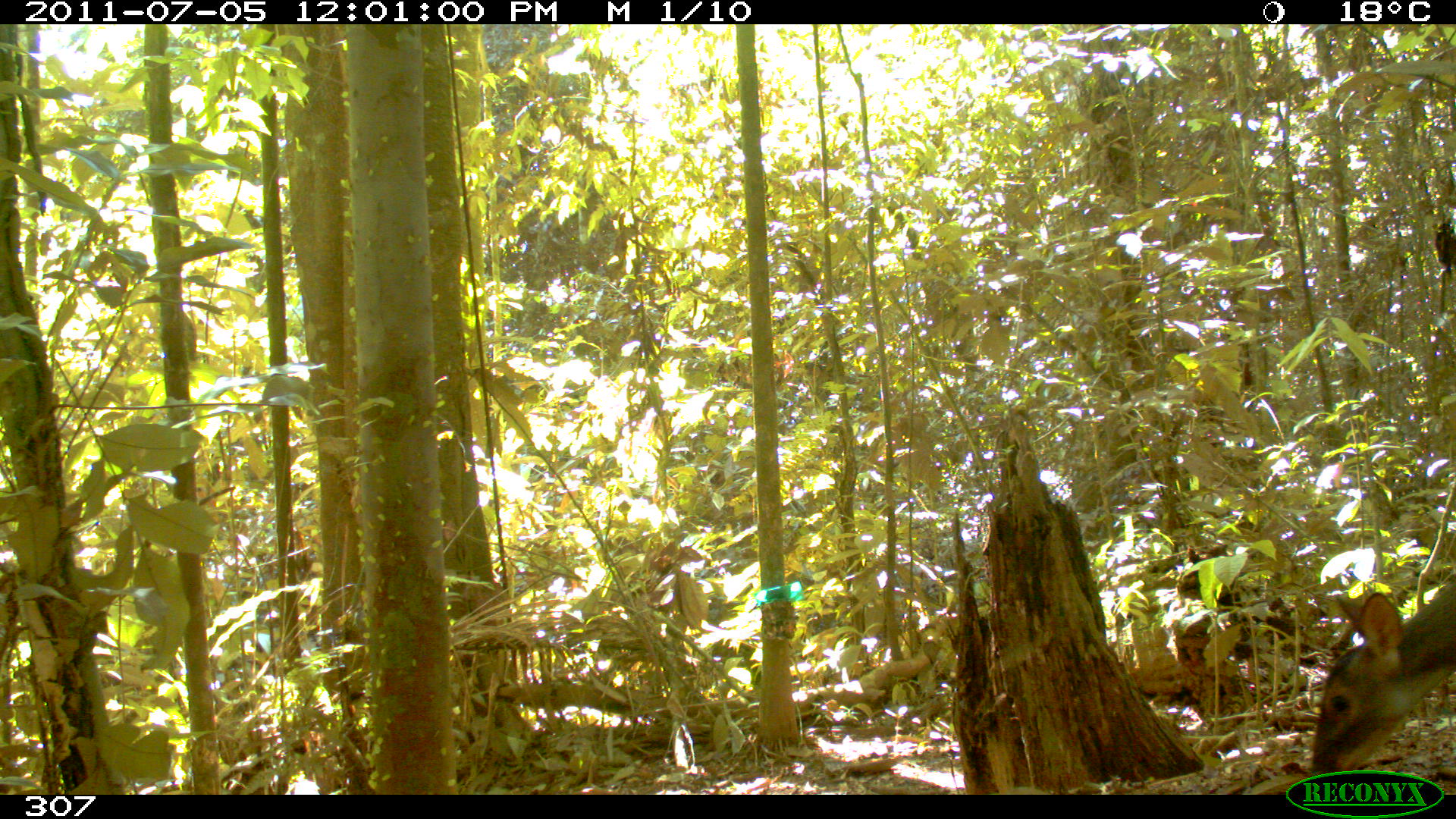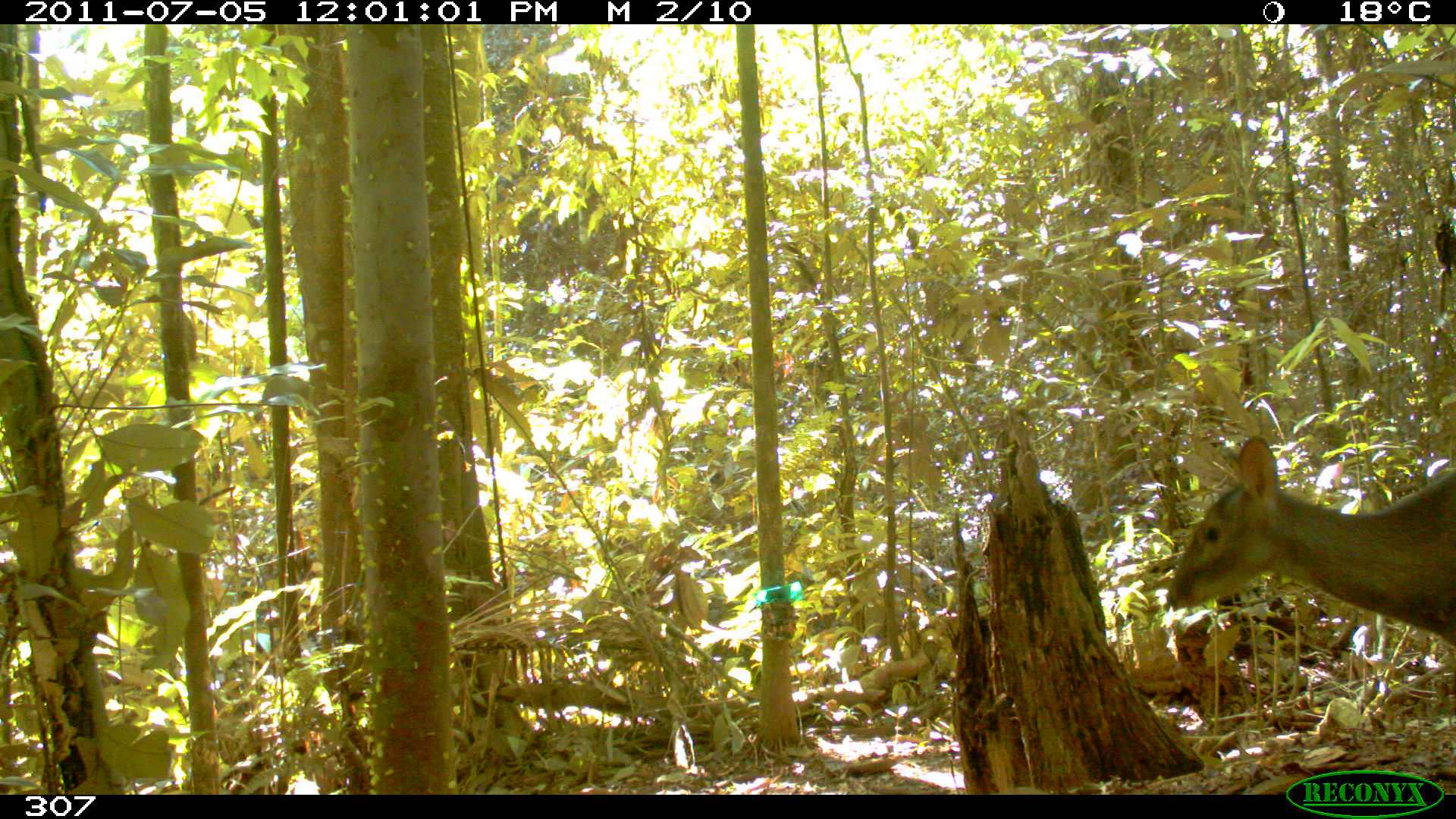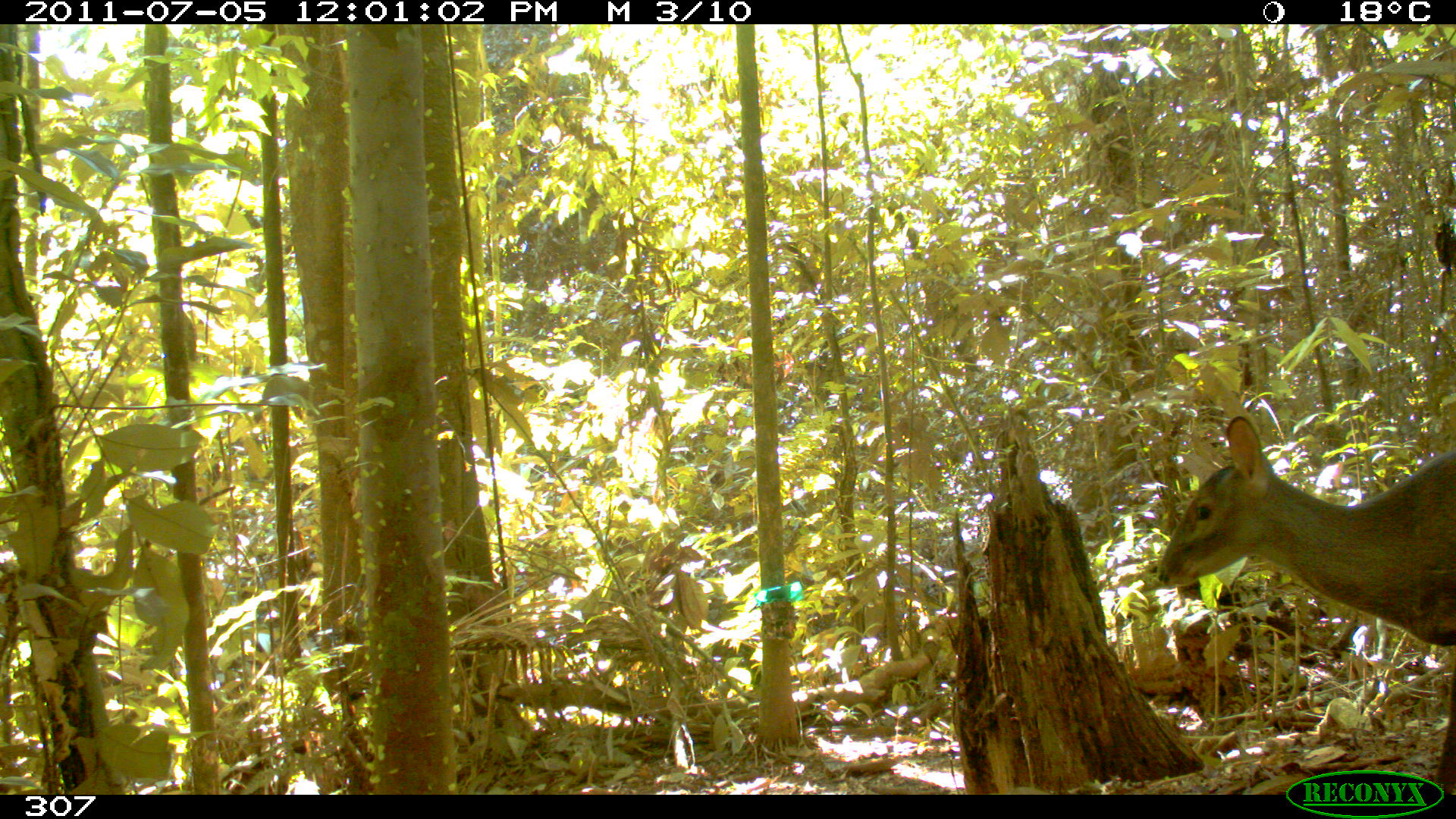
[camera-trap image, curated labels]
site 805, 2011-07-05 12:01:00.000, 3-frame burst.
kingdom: Animalia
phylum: Chordata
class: Mammalia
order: Artiodactyla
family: Cervidae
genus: Mazama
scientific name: Mazama gouazoubira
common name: gray brocket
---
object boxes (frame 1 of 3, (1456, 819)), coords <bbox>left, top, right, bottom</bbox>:
mazama gouazoubira: <bbox>1310, 577, 1454, 768</bbox>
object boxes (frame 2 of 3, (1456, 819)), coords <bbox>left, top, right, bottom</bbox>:
mazama gouazoubira: <bbox>1162, 435, 1454, 651</bbox>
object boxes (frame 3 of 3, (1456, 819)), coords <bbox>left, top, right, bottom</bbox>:
mazama gouazoubira: <bbox>1155, 410, 1453, 794</bbox>